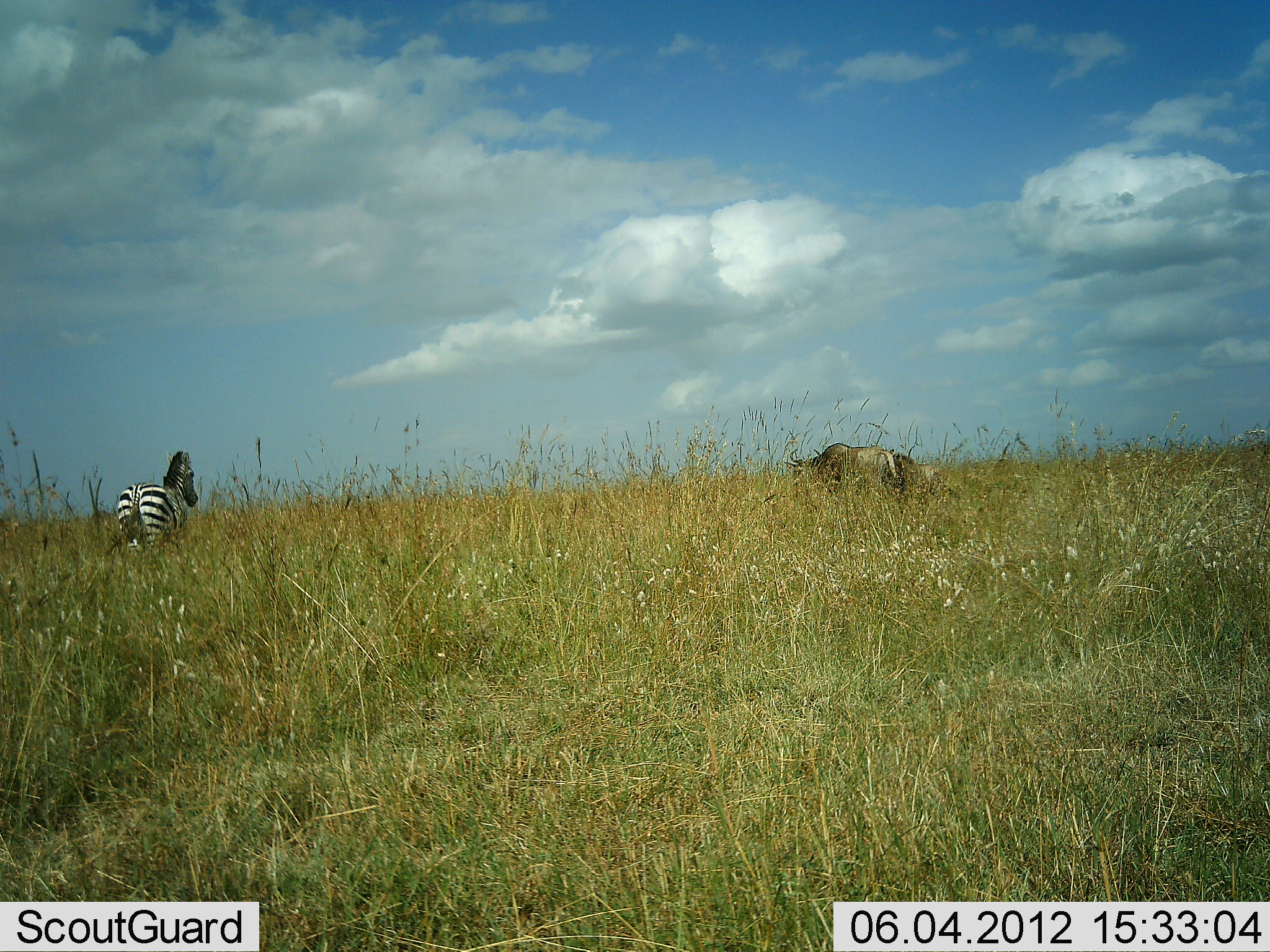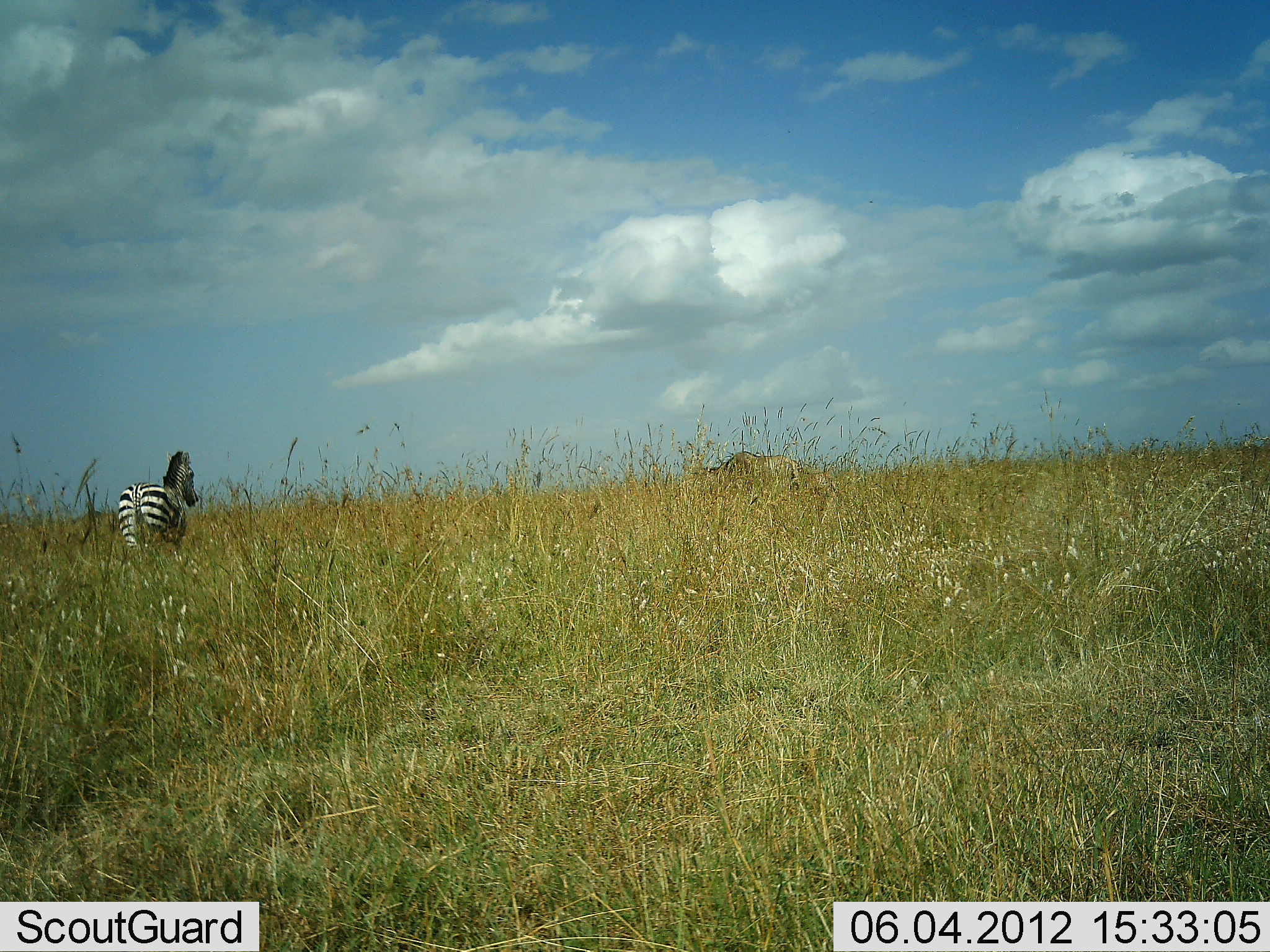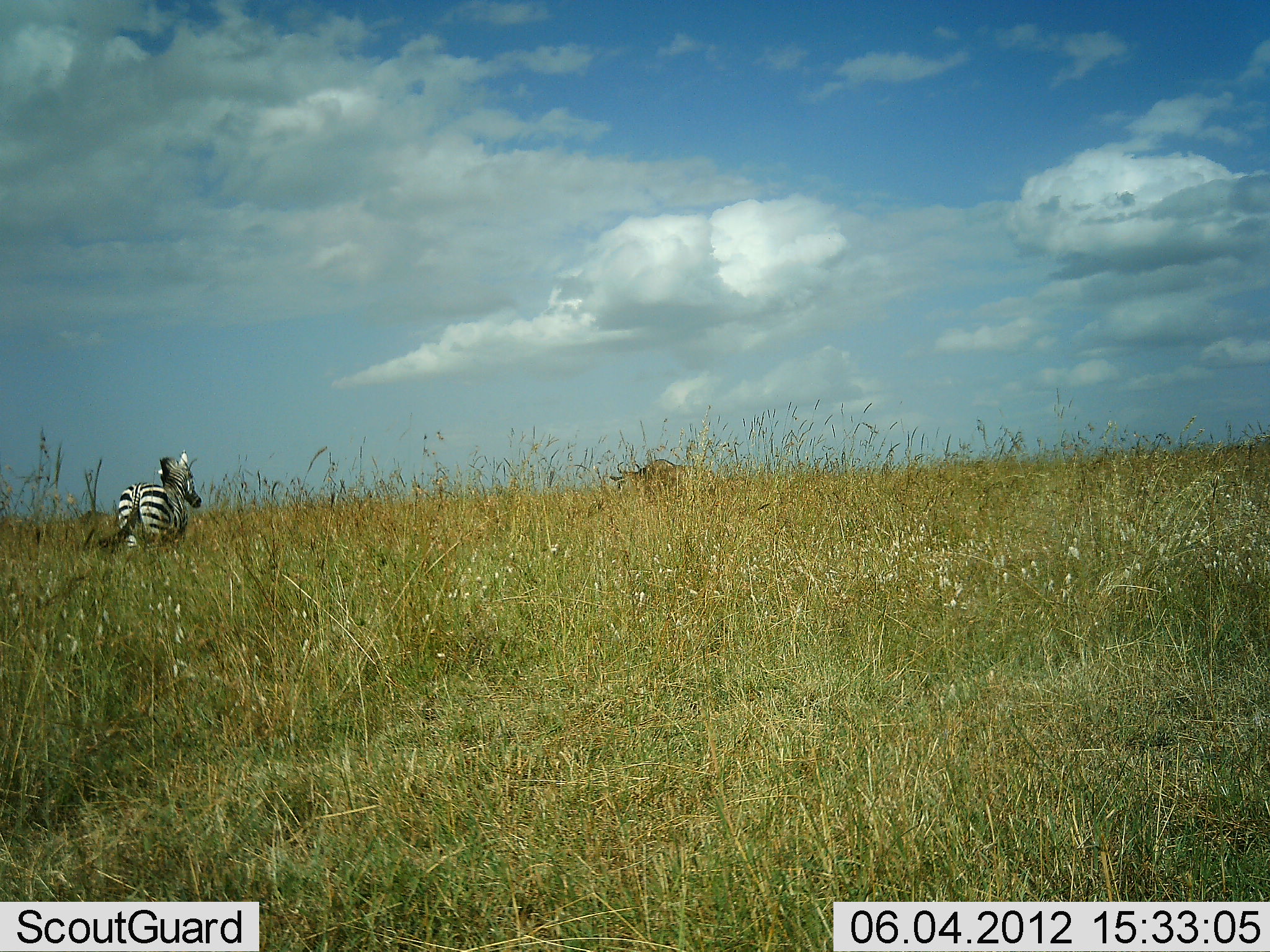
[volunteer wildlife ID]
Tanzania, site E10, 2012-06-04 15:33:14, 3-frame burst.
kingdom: Animalia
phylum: Chordata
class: Mammalia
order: Artiodactyla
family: Bovidae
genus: Connochaetes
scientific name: Connochaetes taurinus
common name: blue wildebeest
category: wildebeest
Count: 1.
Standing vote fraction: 0%.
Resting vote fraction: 0%.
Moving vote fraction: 100%.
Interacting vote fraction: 0%.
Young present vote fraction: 10%.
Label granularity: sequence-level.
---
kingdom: Animalia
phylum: Chordata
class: Mammalia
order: Perissodactyla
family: Equidae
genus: Equus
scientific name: Equus quagga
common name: plains zebra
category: zebra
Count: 1.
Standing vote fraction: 93%.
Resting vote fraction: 0%.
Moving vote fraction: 7%.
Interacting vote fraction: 0%.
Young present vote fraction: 0%.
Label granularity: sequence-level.